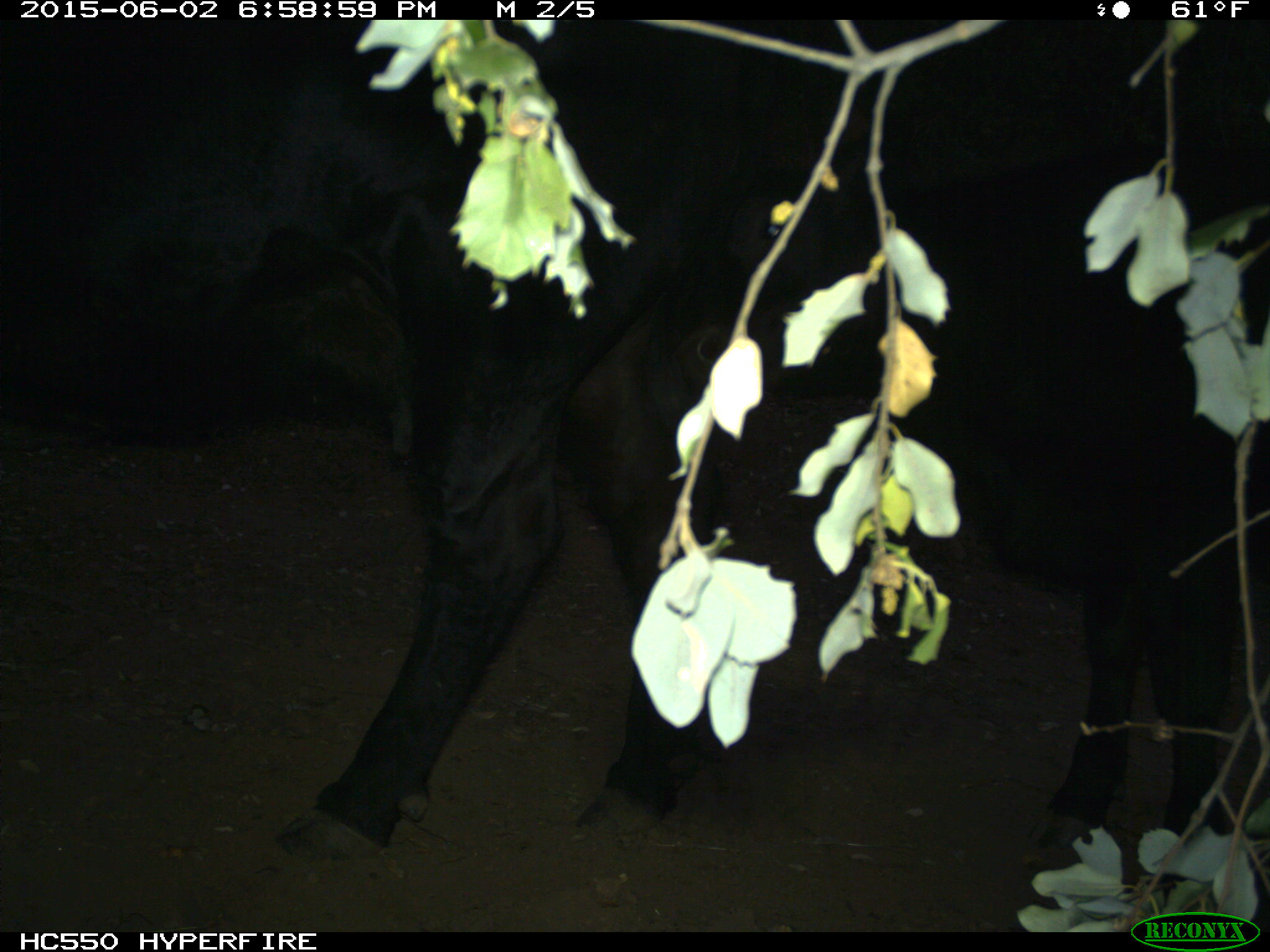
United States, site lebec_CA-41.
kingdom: Animalia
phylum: Chordata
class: Mammalia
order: Artiodactyla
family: Bovidae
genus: Bos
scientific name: Bos taurus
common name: domestic cow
Bos taurus (domestic cow).